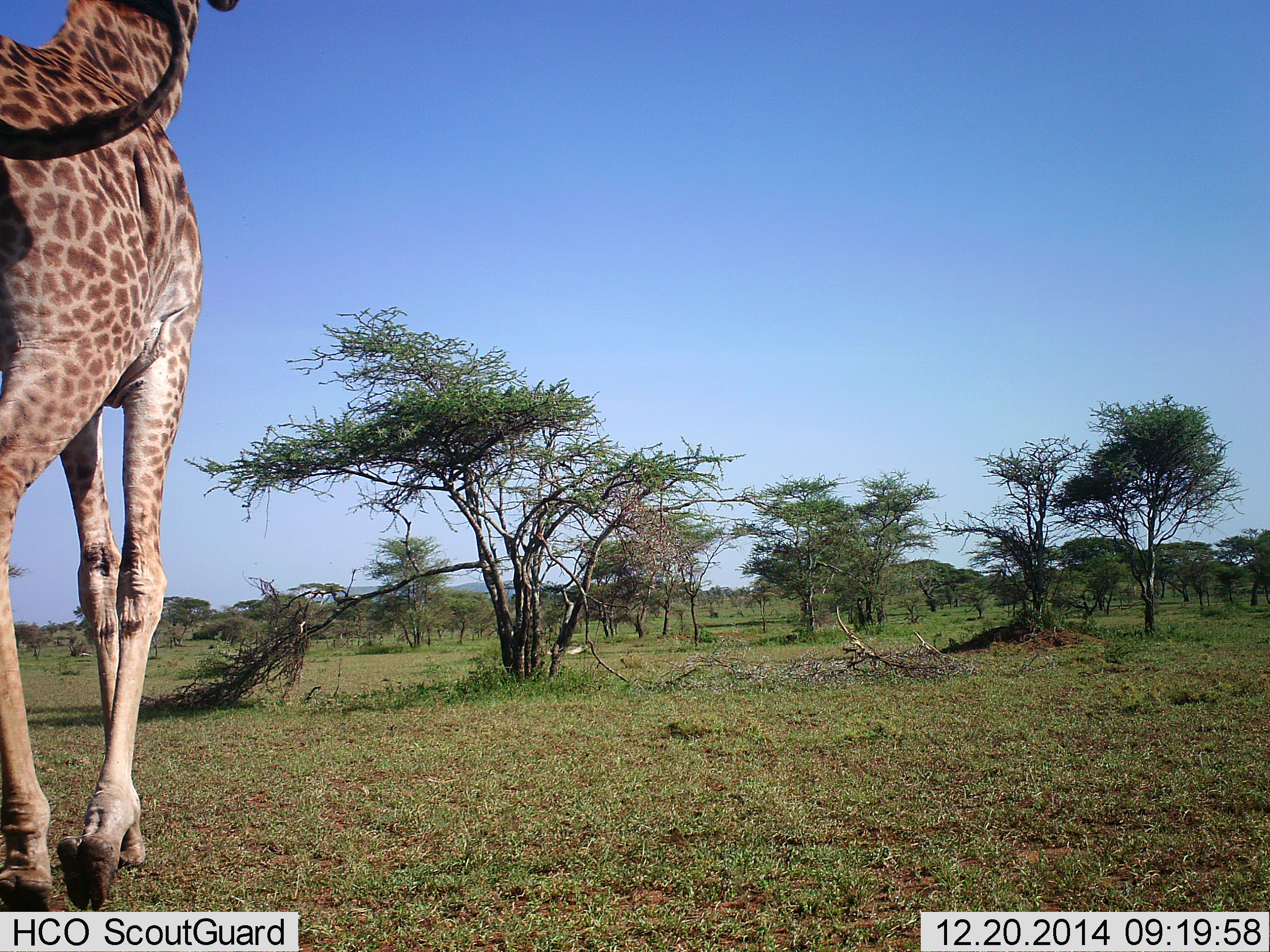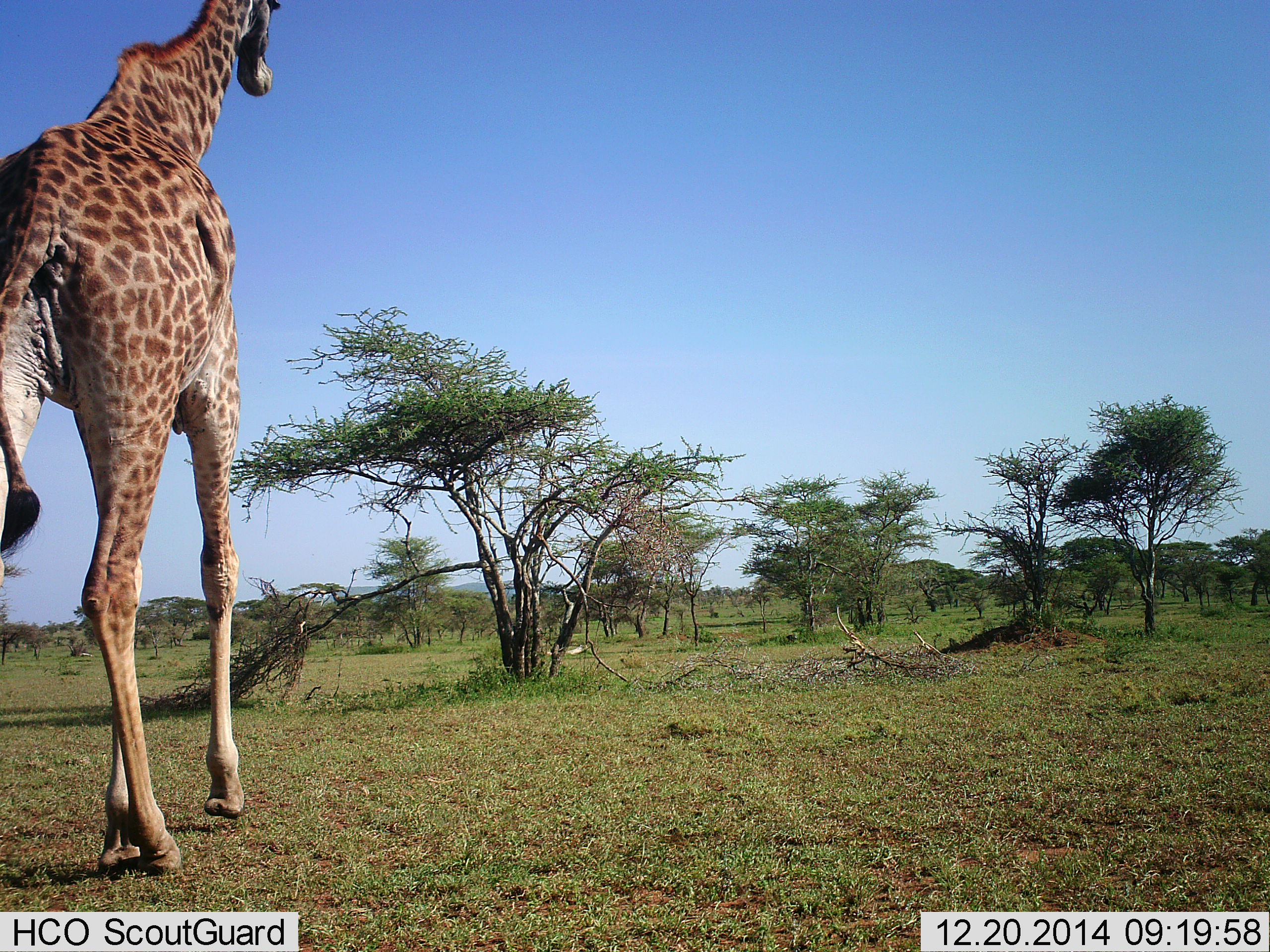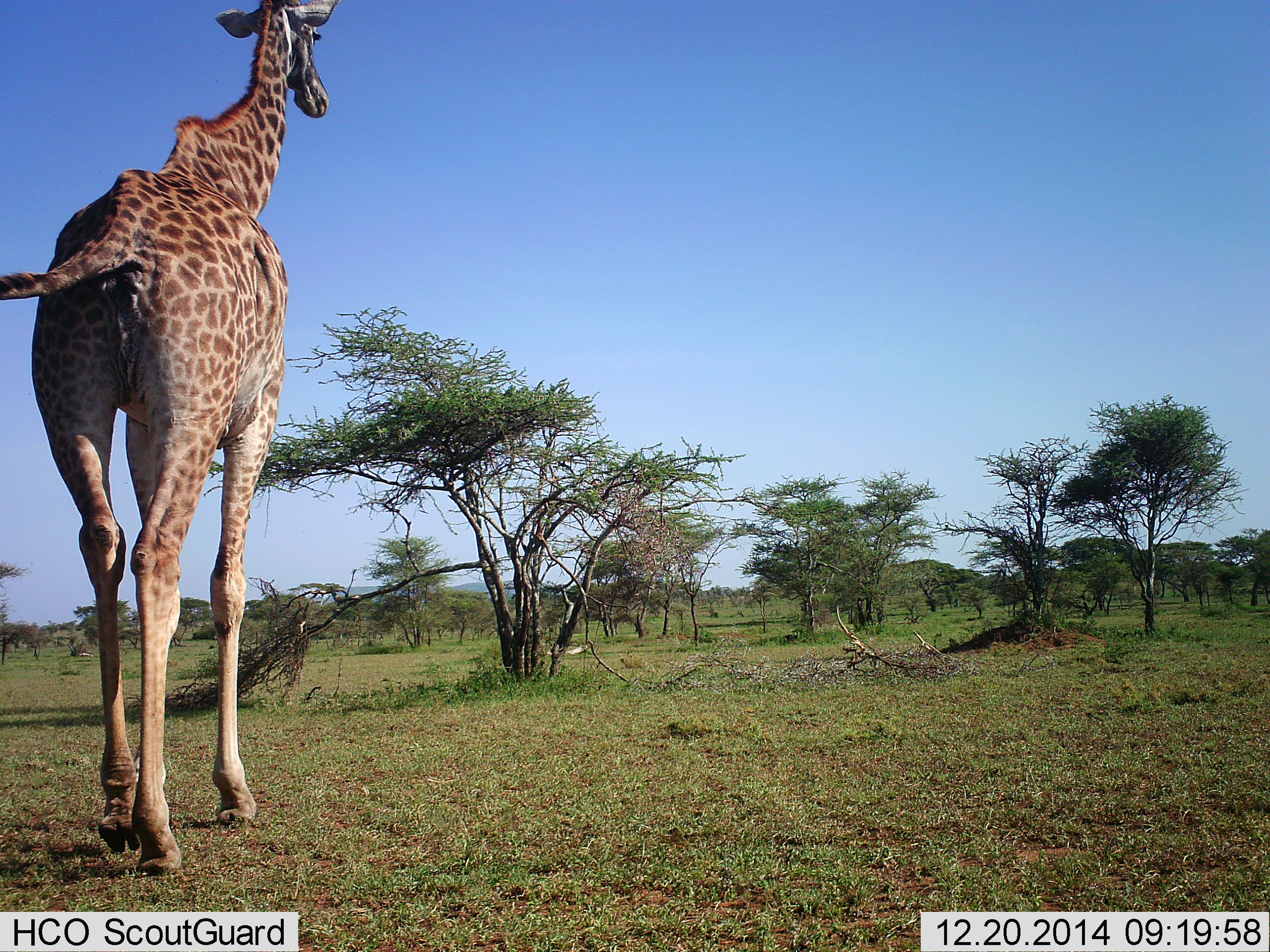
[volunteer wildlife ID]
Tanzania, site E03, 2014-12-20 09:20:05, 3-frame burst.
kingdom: Animalia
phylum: Chordata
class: Mammalia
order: Artiodactyla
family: Giraffidae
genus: Giraffa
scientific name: Giraffa camelopardalis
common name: giraffe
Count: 1.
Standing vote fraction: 10%.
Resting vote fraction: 0%.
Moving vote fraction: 90%.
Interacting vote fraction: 0%.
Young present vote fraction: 0%.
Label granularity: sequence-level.